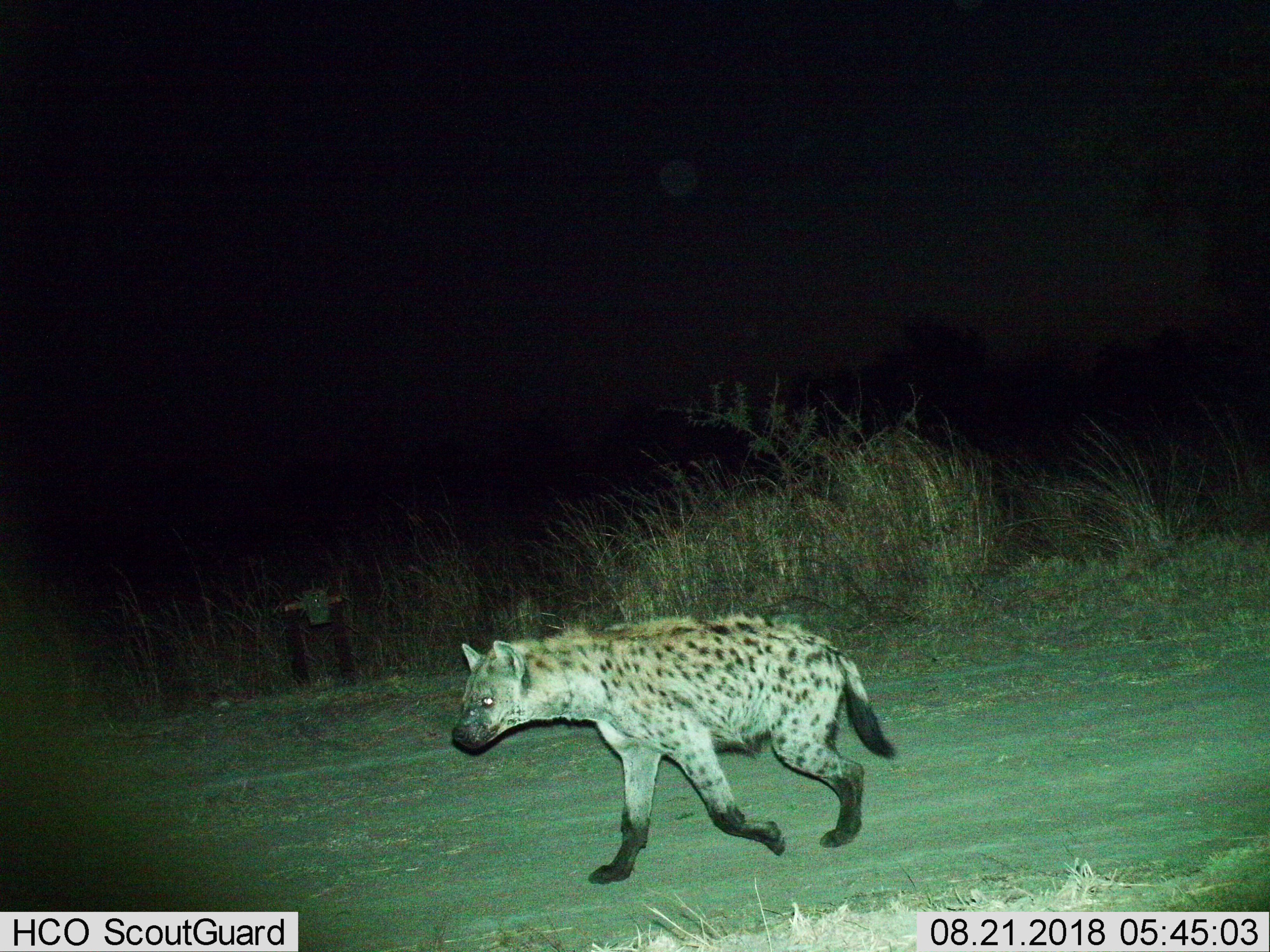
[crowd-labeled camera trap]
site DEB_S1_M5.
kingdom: Animalia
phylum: Chordata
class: Mammalia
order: Carnivora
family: Hyaenidae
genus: Crocuta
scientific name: Crocuta crocuta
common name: spotted hyena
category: hyenaspotted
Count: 1.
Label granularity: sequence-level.